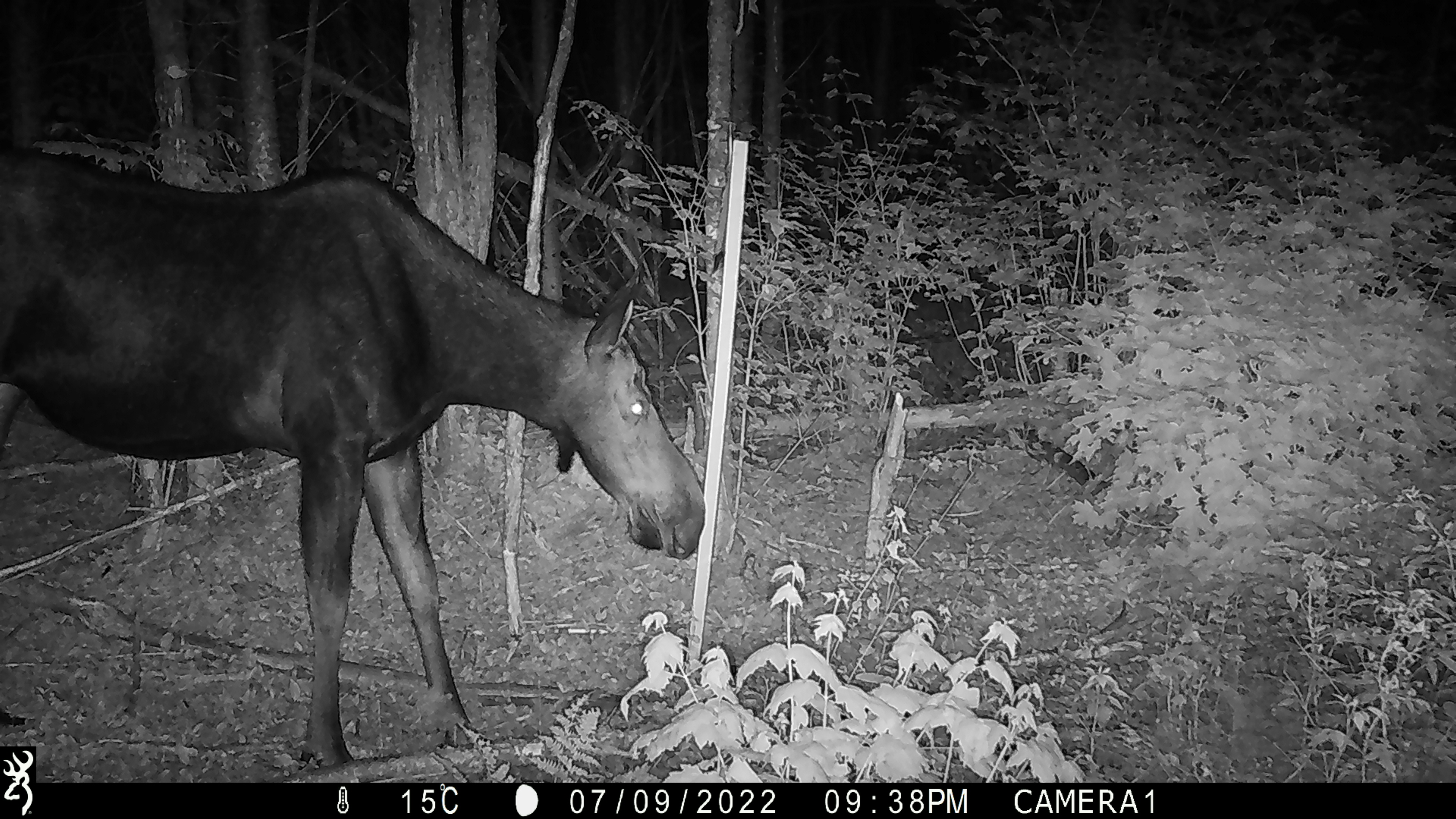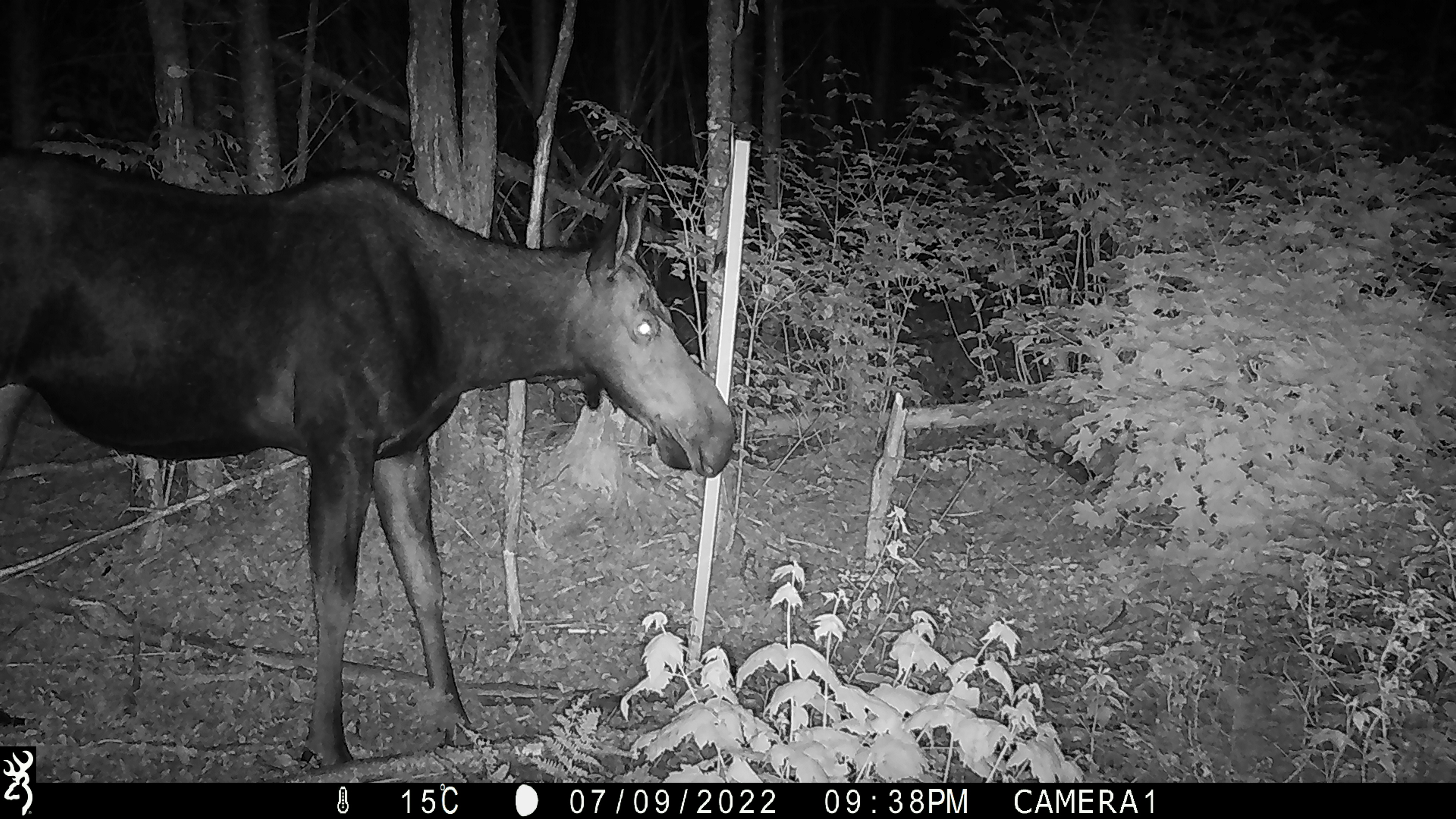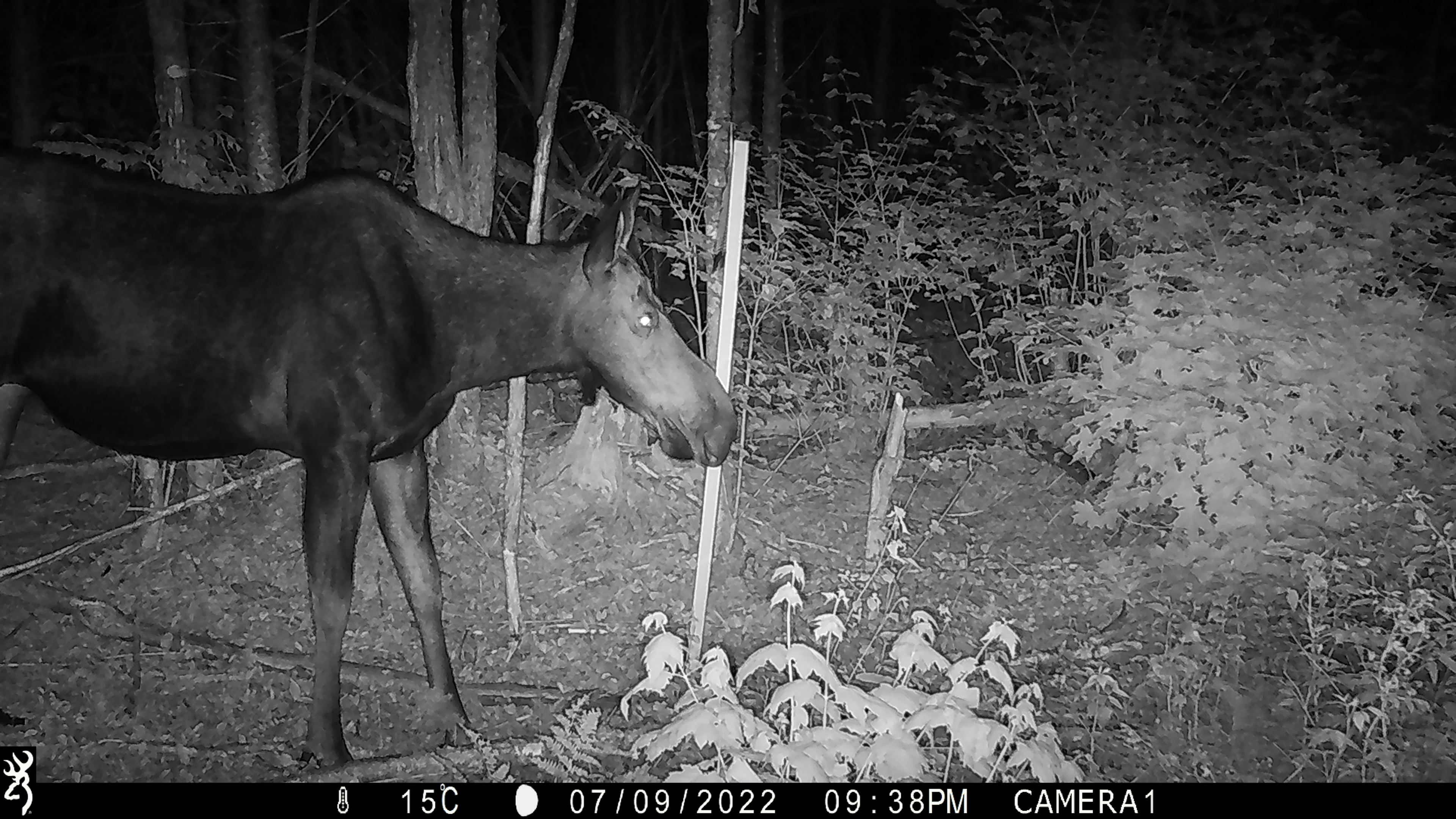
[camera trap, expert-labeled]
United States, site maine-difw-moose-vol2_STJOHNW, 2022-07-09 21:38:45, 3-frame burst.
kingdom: Animalia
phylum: Chordata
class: Mammalia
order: Artiodactyla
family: Cervidae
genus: Alces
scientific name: Alces alces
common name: moose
Moose (Alces alces).